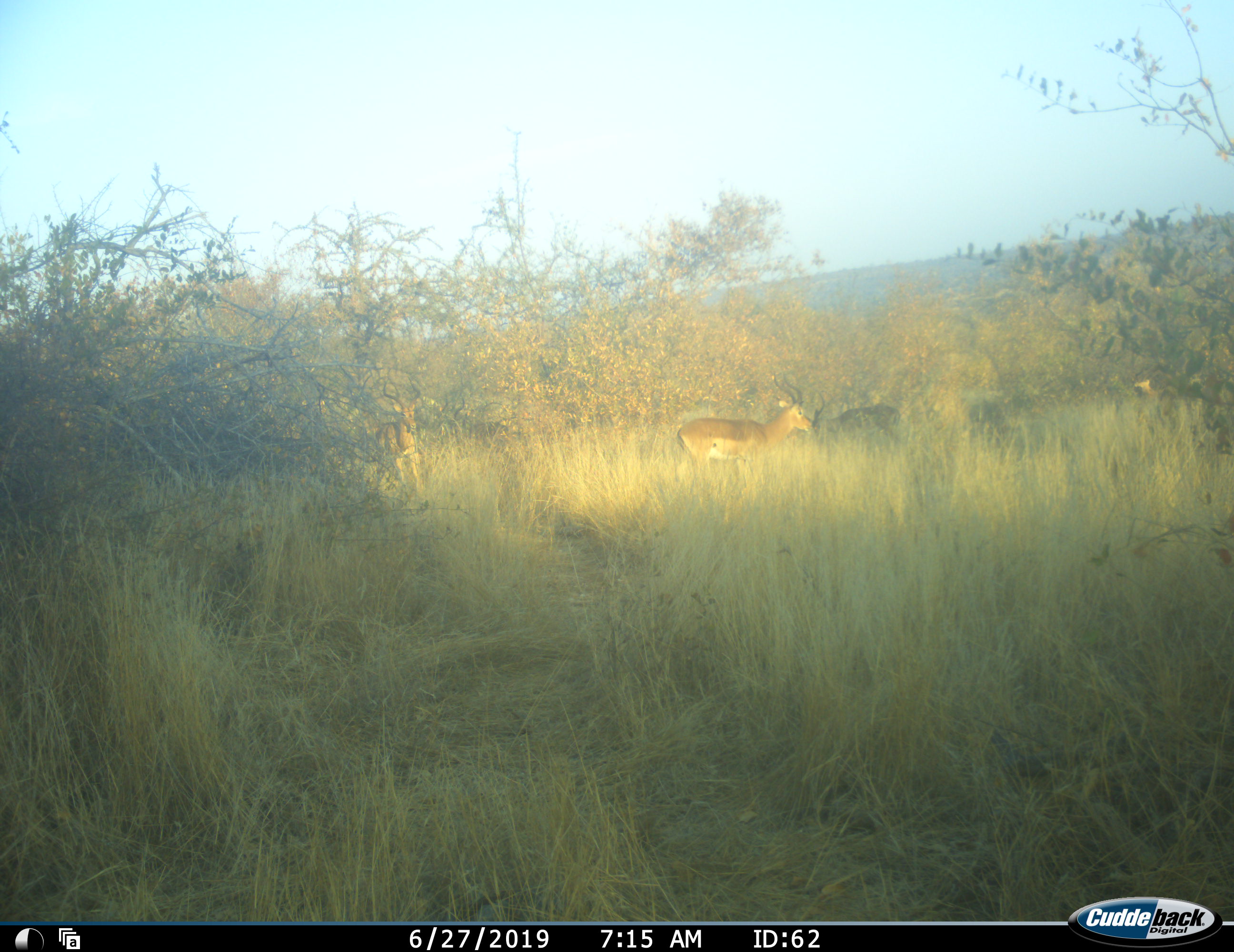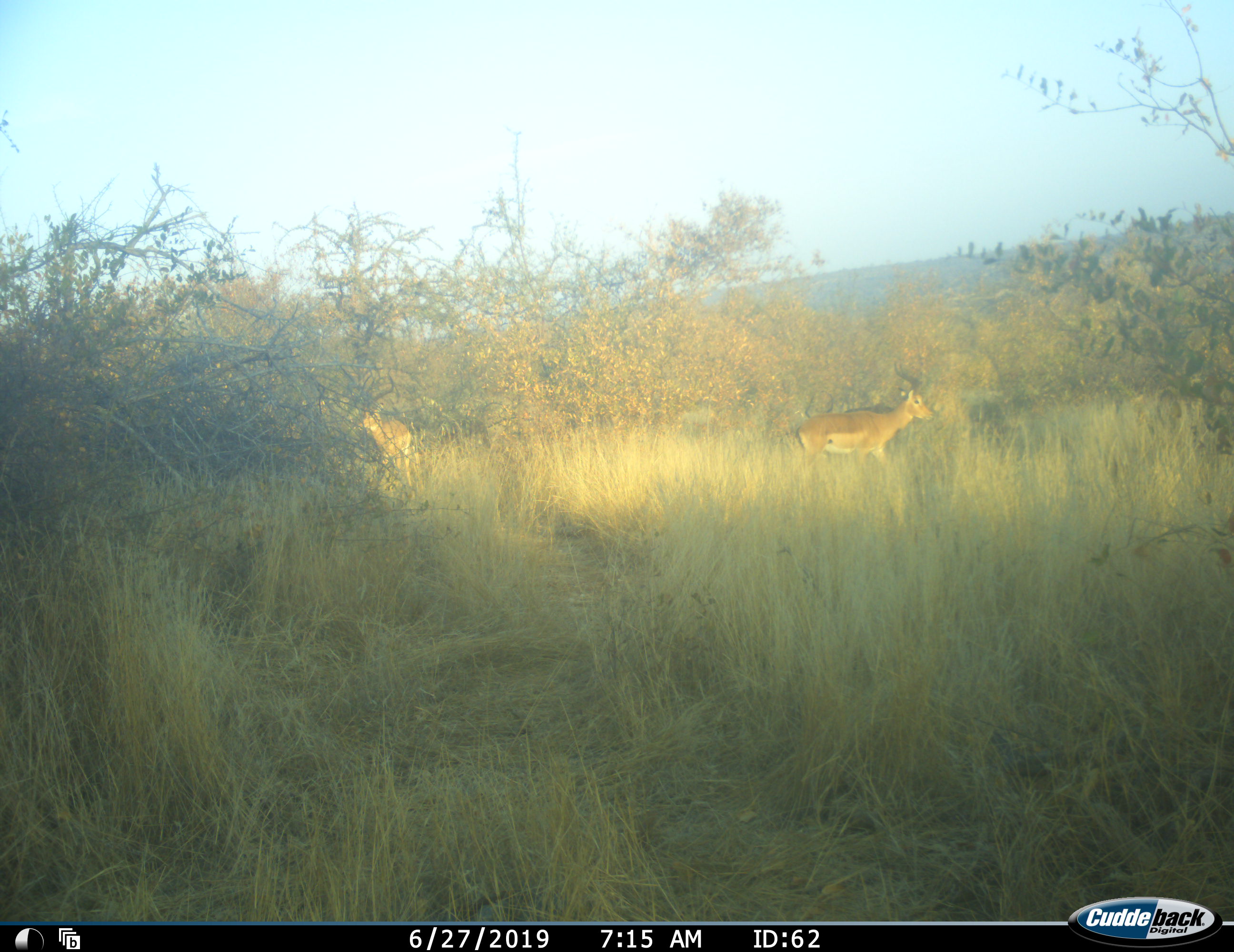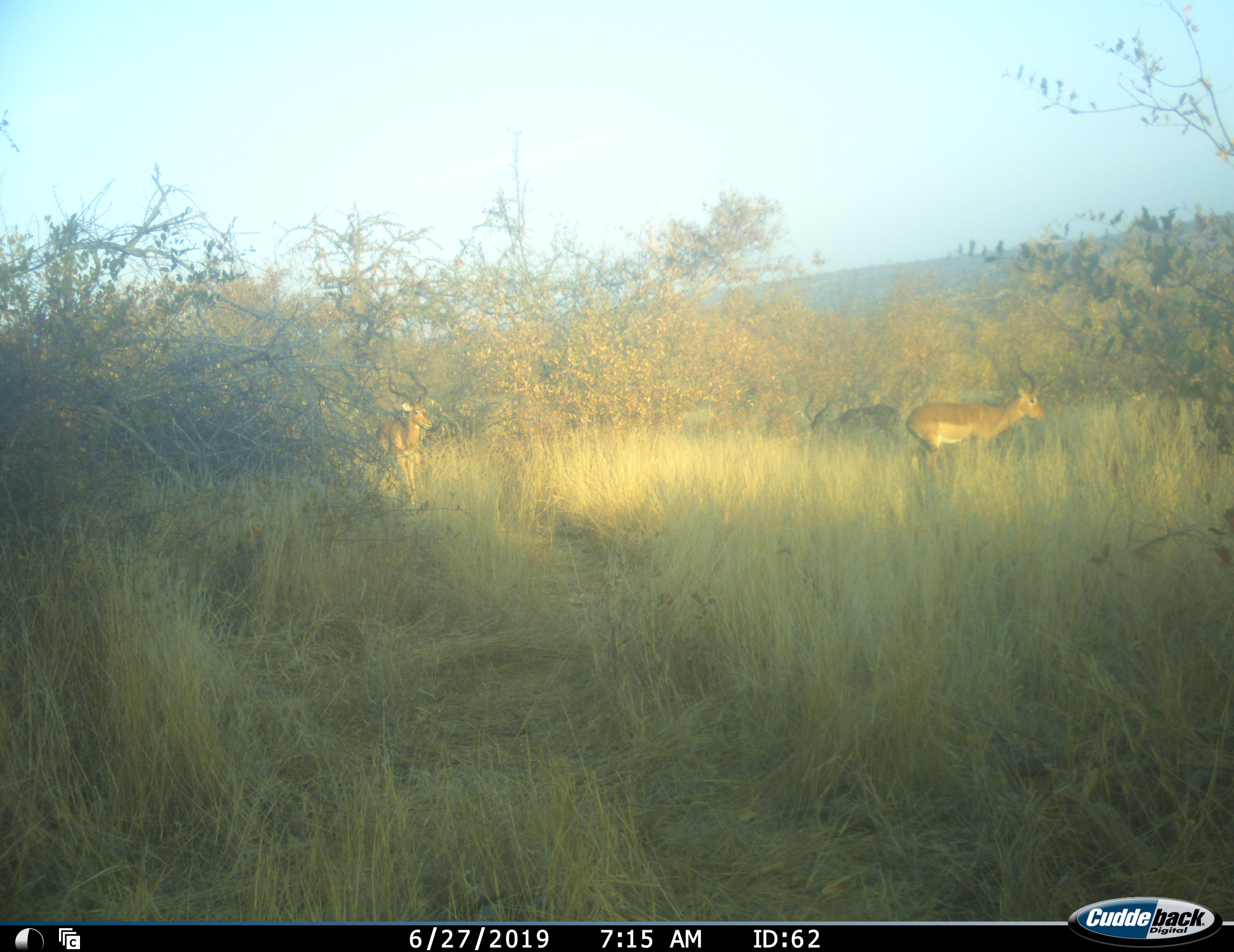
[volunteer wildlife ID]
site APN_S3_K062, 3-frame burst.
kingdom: Animalia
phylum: Chordata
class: Mammalia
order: Artiodactyla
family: Bovidae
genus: Aepyceros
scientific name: Aepyceros melampus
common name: impala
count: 4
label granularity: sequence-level